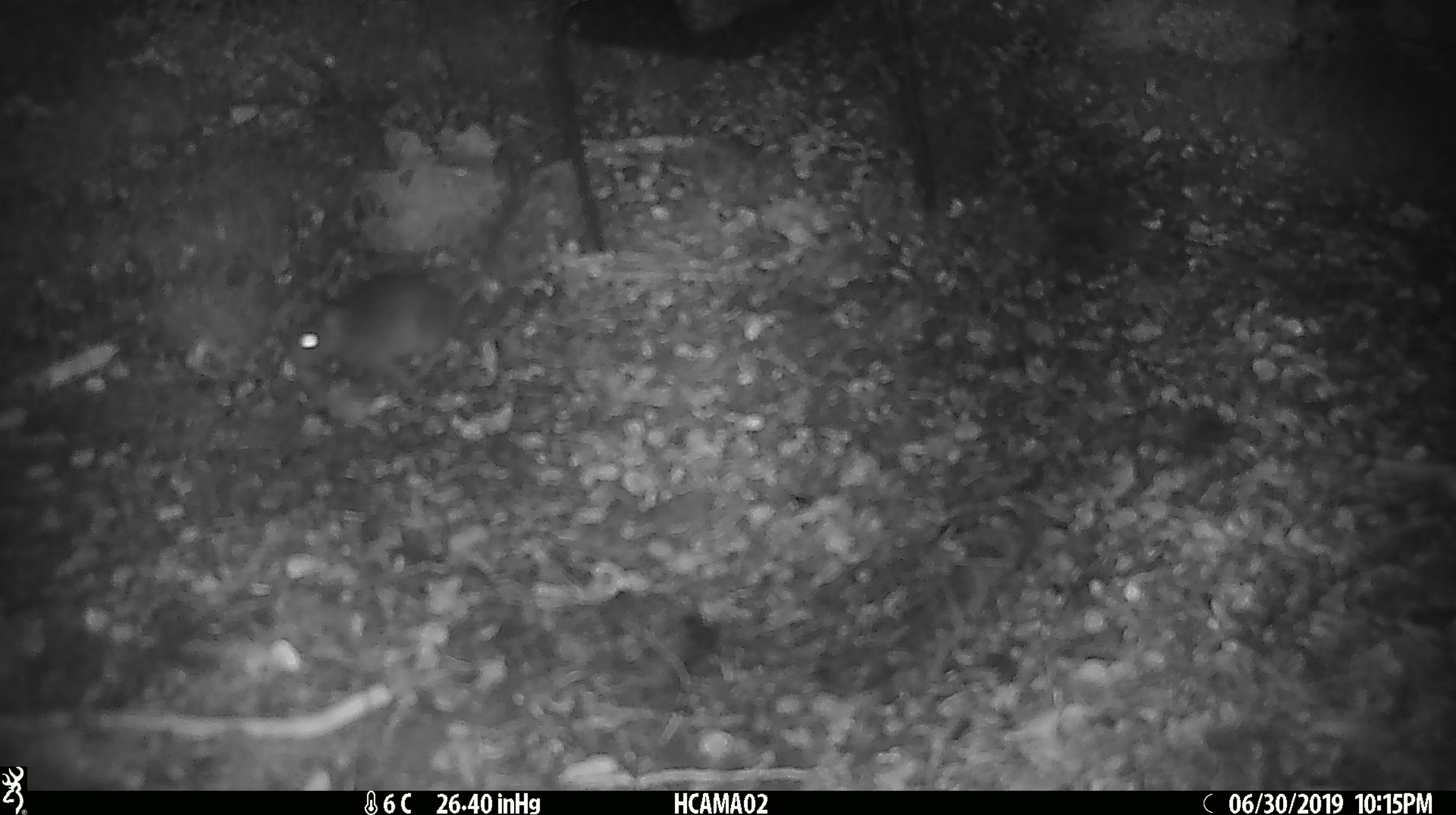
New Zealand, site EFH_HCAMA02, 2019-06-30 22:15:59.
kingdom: Animalia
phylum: Chordata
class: Mammalia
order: Rodentia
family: Muridae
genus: Mus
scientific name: Mus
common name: mouse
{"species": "mouse (Mus)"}